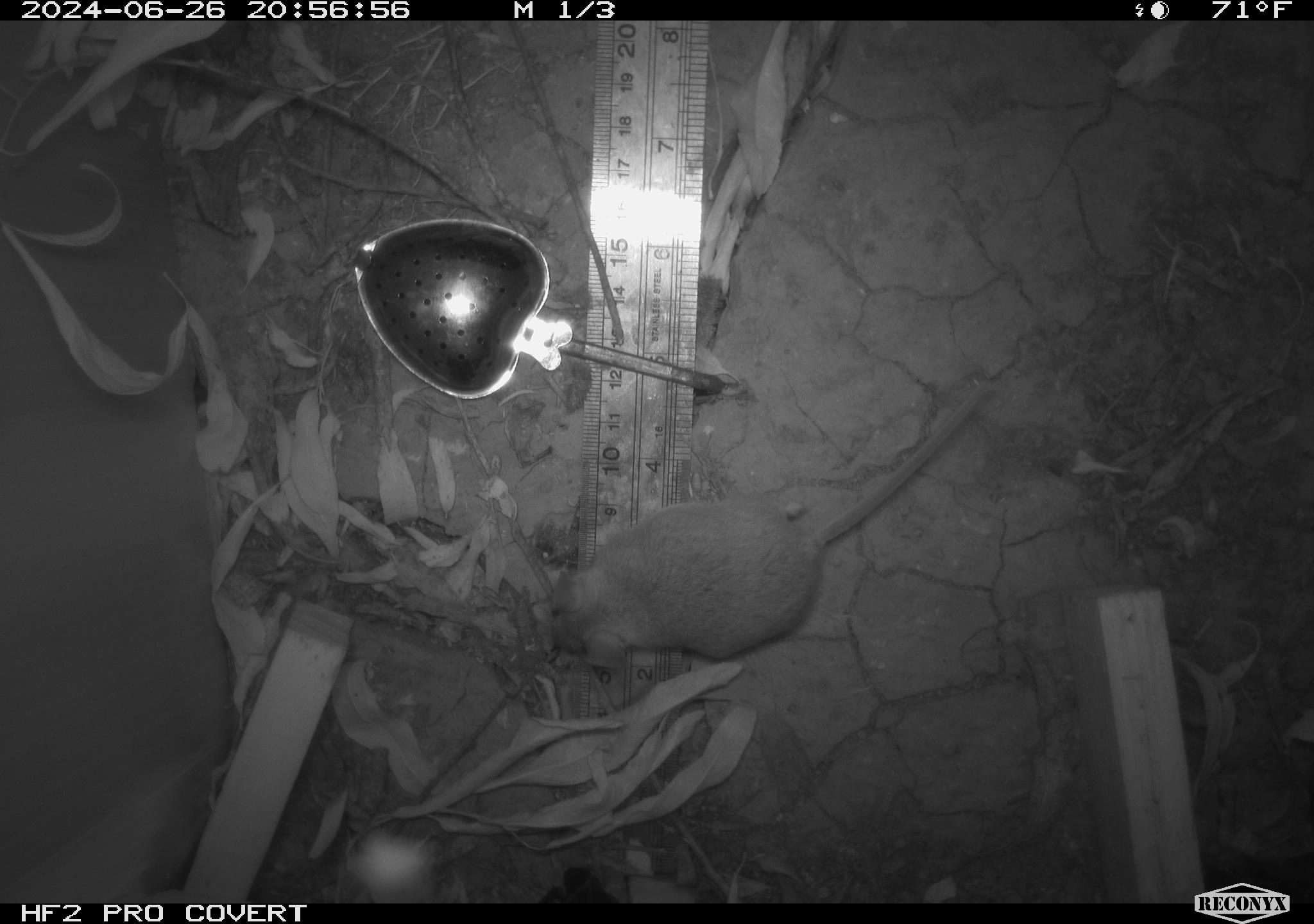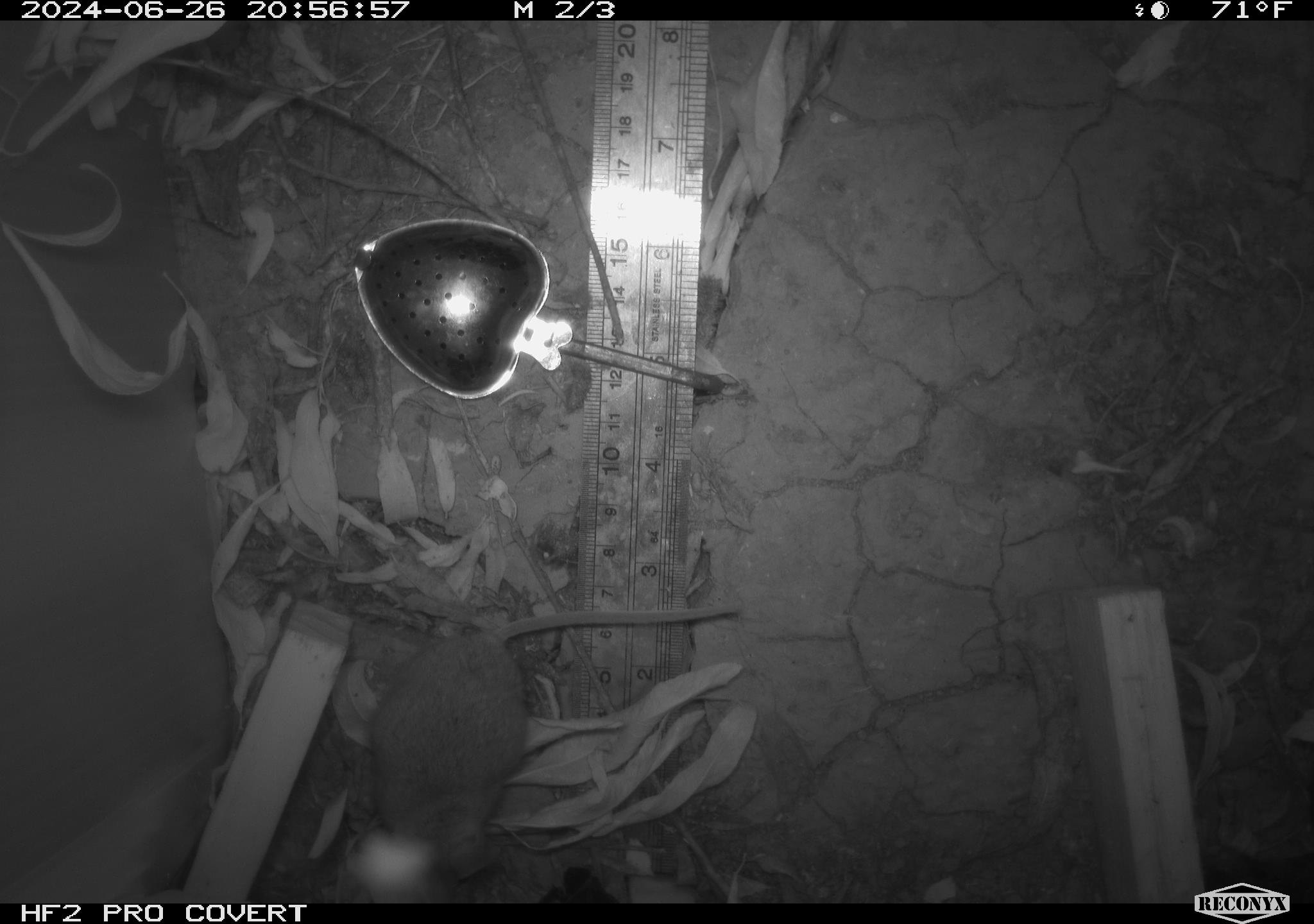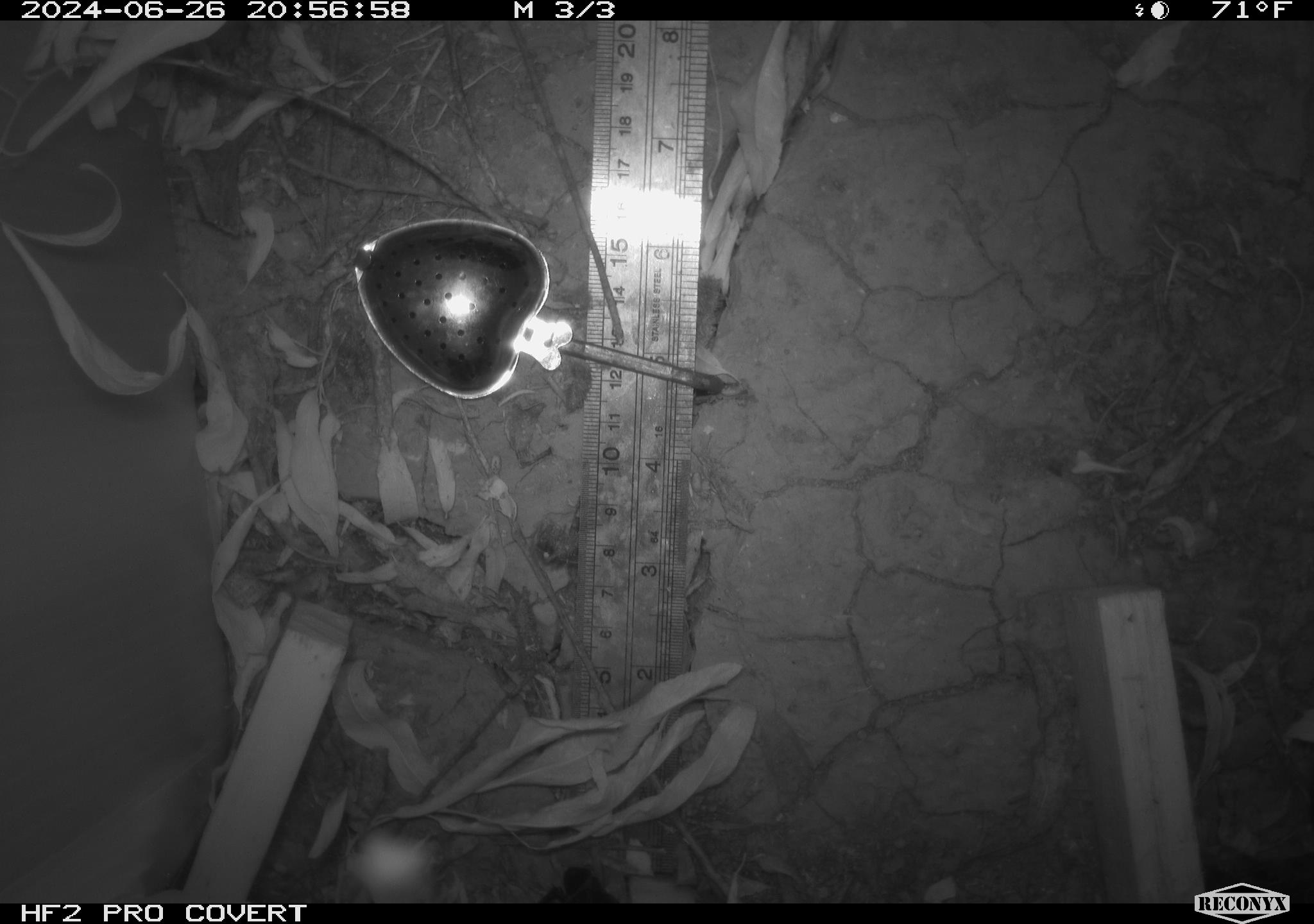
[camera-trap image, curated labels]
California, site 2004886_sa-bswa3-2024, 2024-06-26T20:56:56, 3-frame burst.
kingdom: Animalia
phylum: Chordata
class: Mammalia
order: Rodentia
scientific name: Rodentia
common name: mouse species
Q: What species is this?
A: Mouse species (Rodentia).